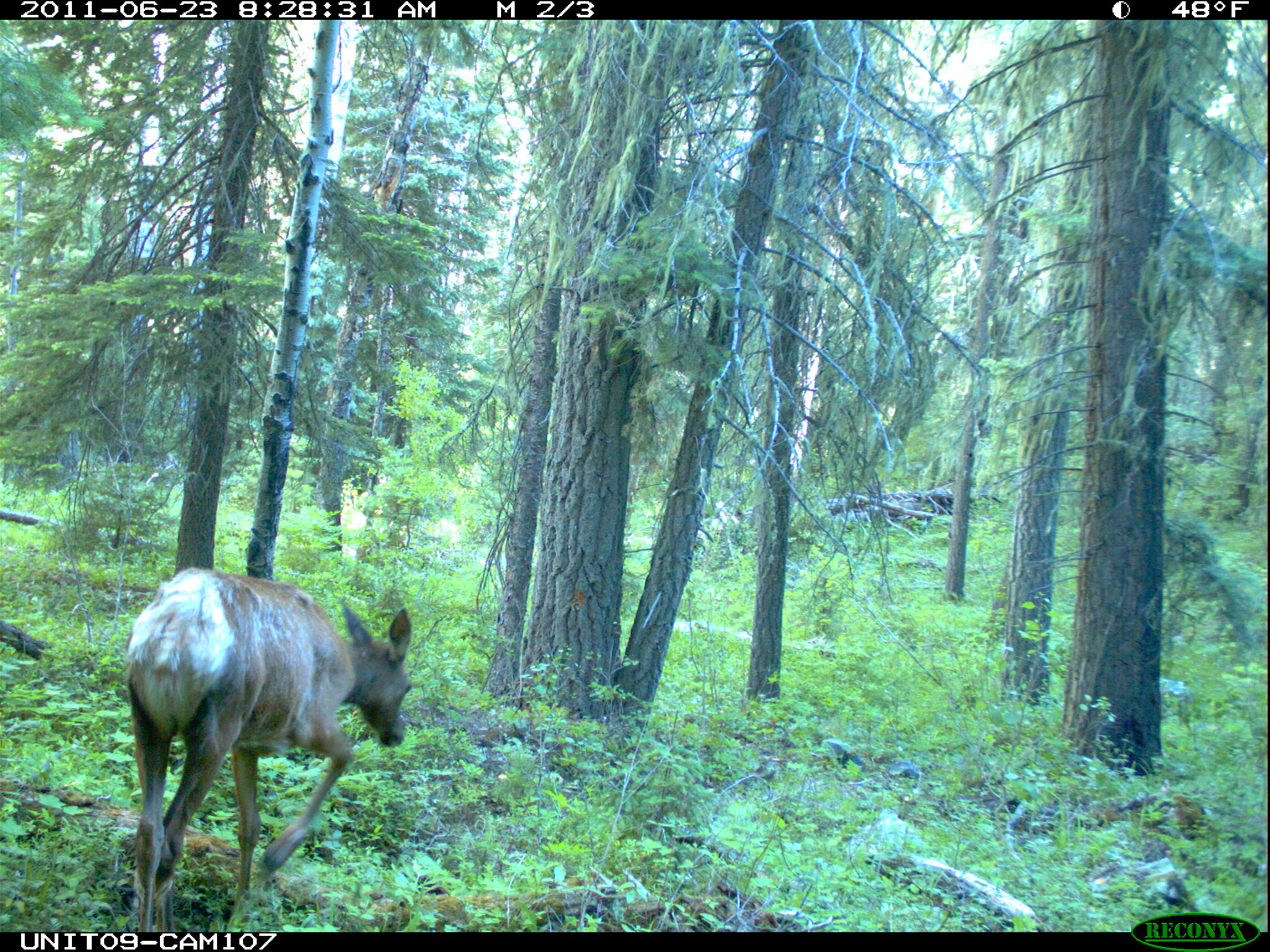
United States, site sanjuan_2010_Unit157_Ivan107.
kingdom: Animalia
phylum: Chordata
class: Mammalia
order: Artiodactyla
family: Cervidae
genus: Cervus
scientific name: Cervus elaphus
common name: red deer